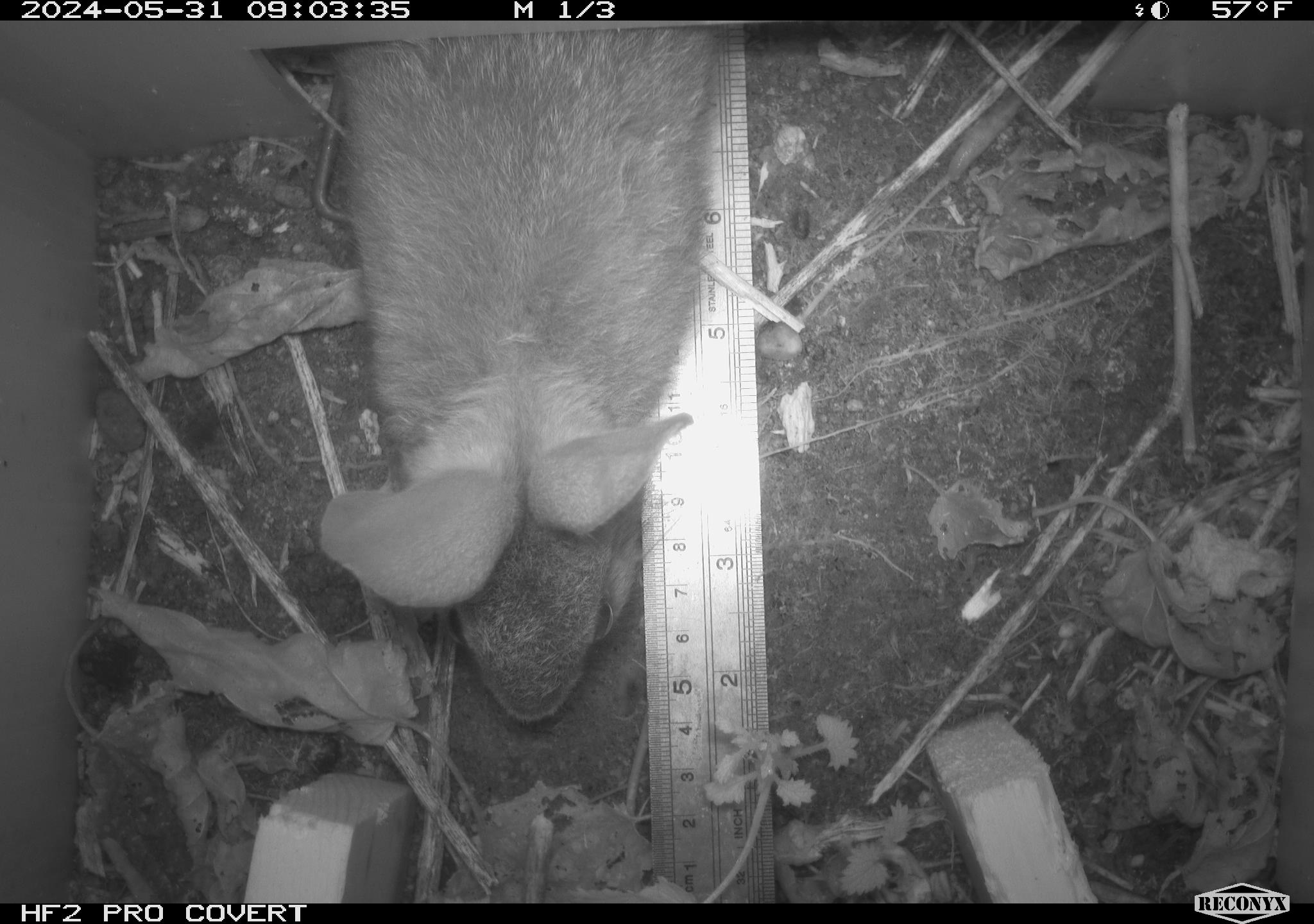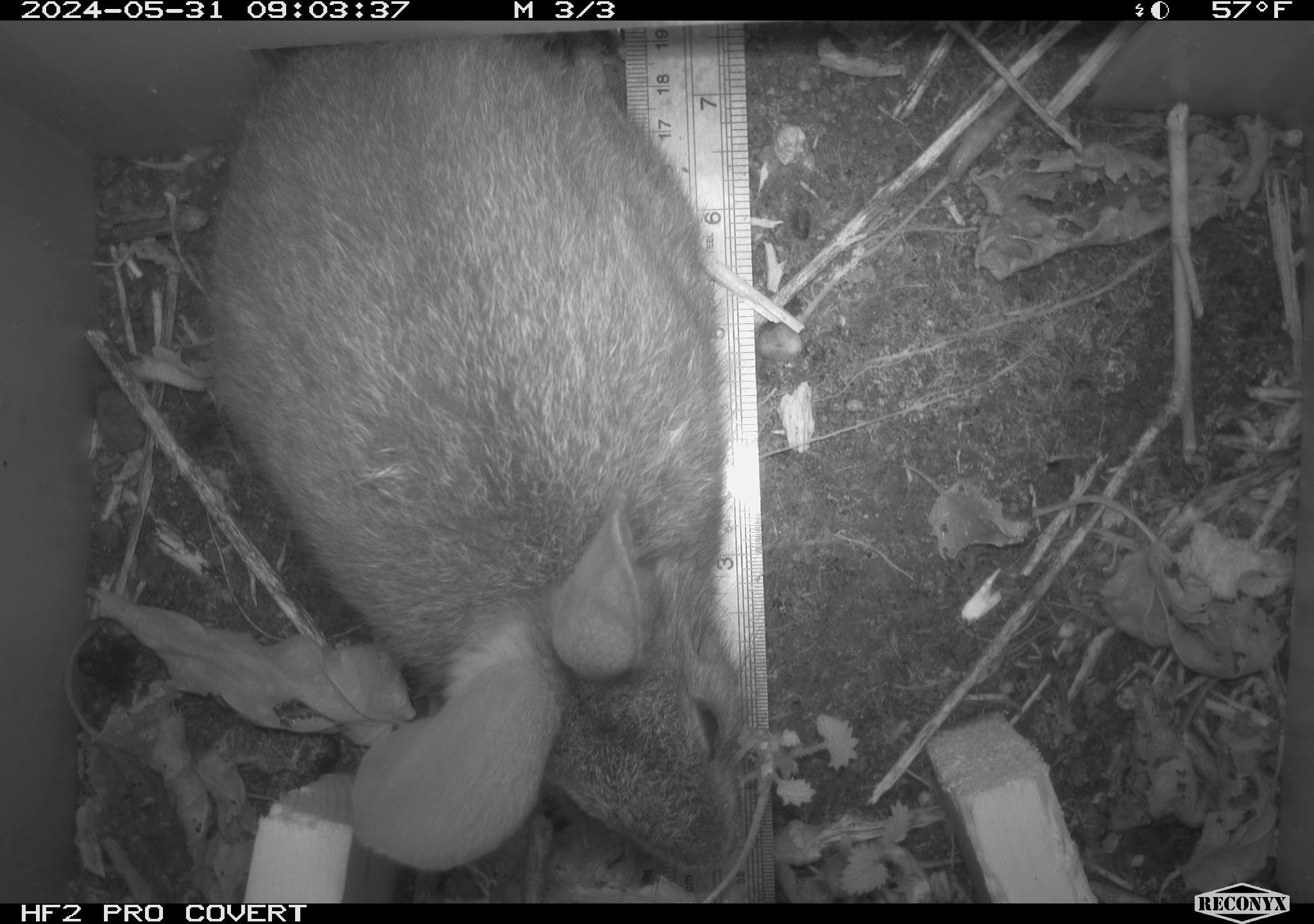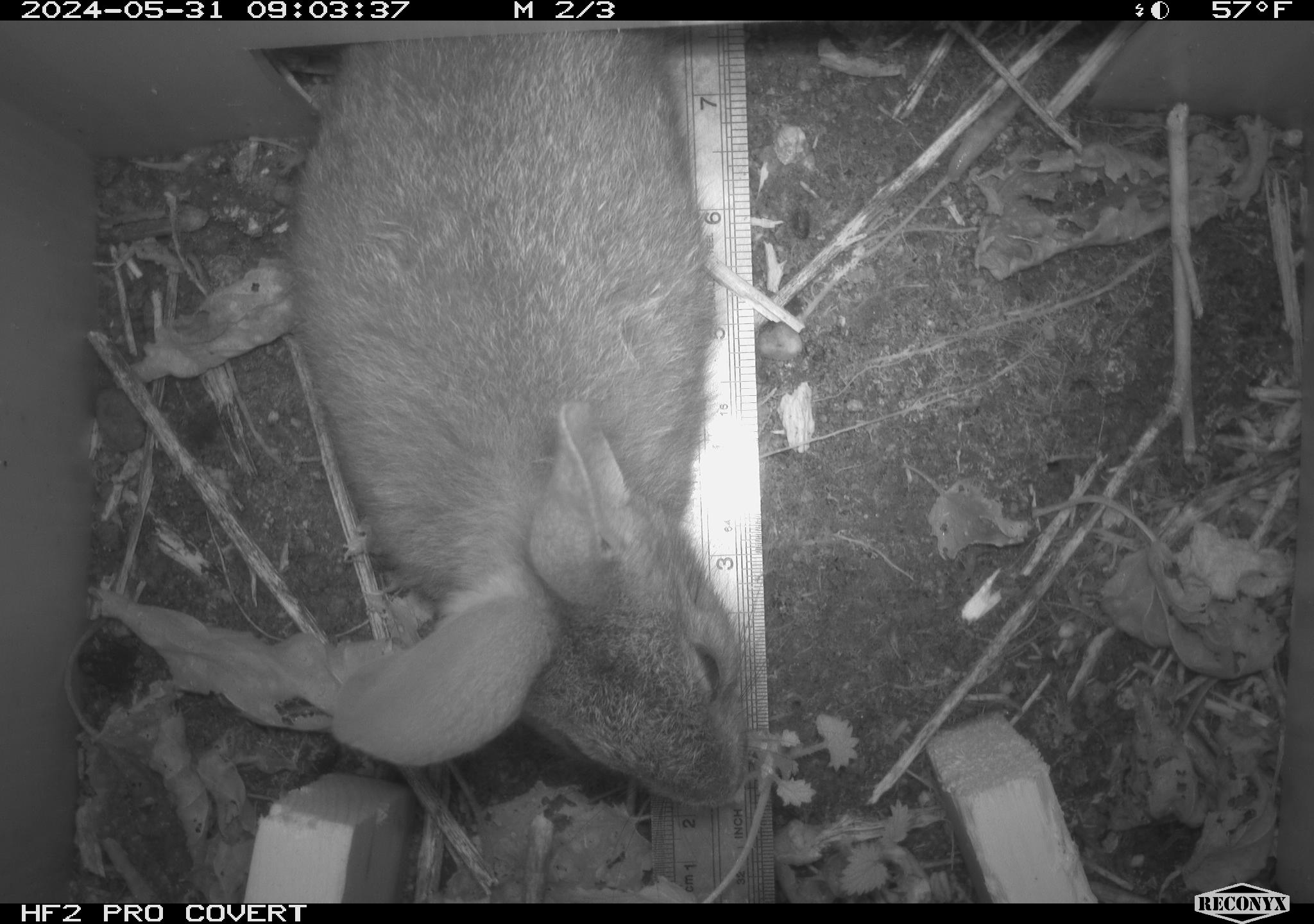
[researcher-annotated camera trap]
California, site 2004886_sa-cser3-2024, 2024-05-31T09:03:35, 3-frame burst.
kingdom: Animalia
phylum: Chordata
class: Mammalia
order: Lagomorpha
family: Leporidae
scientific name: Leporidae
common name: rabbit or hare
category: rabbit and hare family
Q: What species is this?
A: Rabbit and hare family (rabbit or hare) (Leporidae).